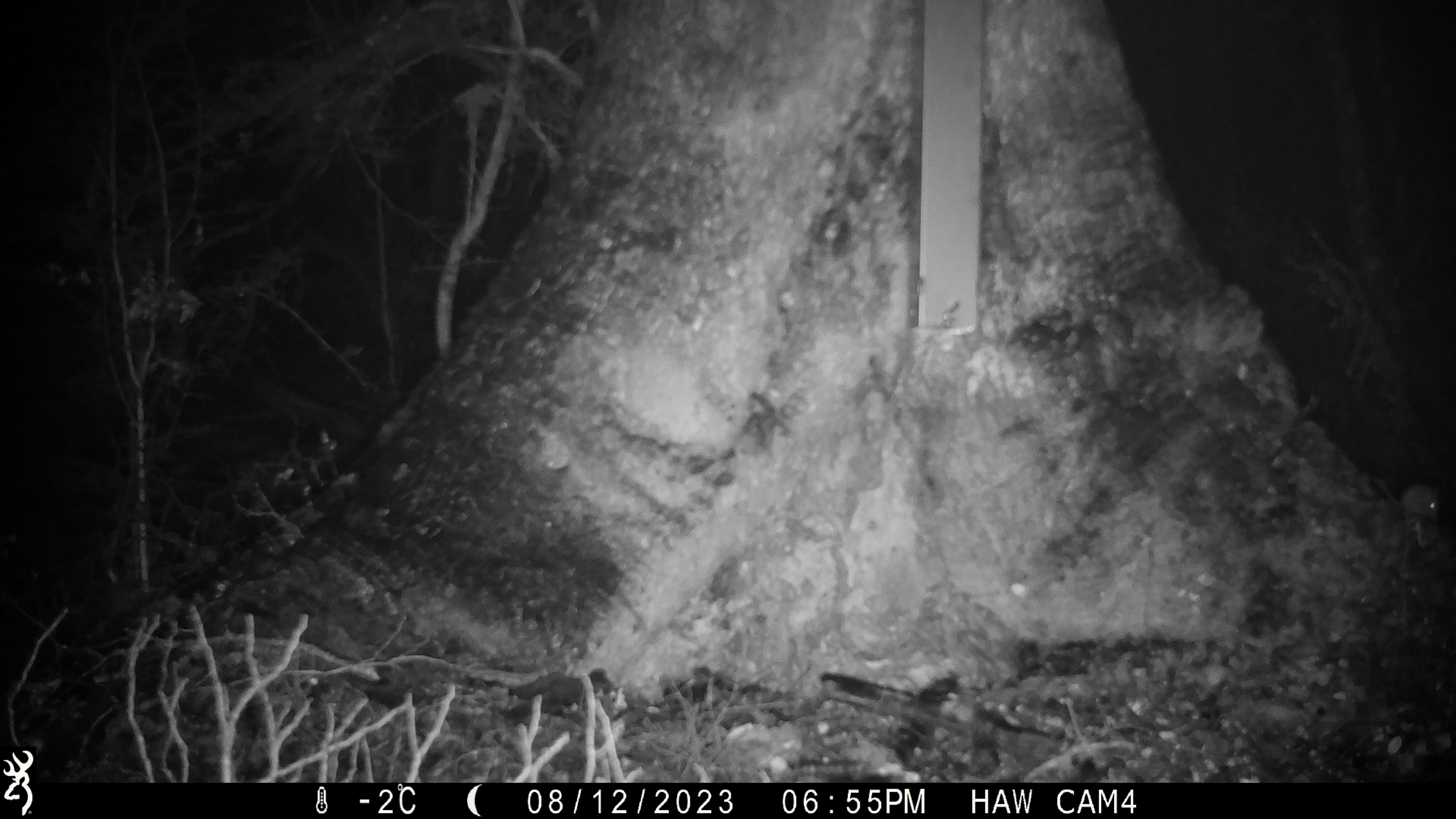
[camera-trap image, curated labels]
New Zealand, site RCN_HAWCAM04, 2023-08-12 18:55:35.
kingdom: Animalia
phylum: Chordata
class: Mammalia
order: Rodentia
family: Muridae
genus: Mus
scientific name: Mus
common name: mouse